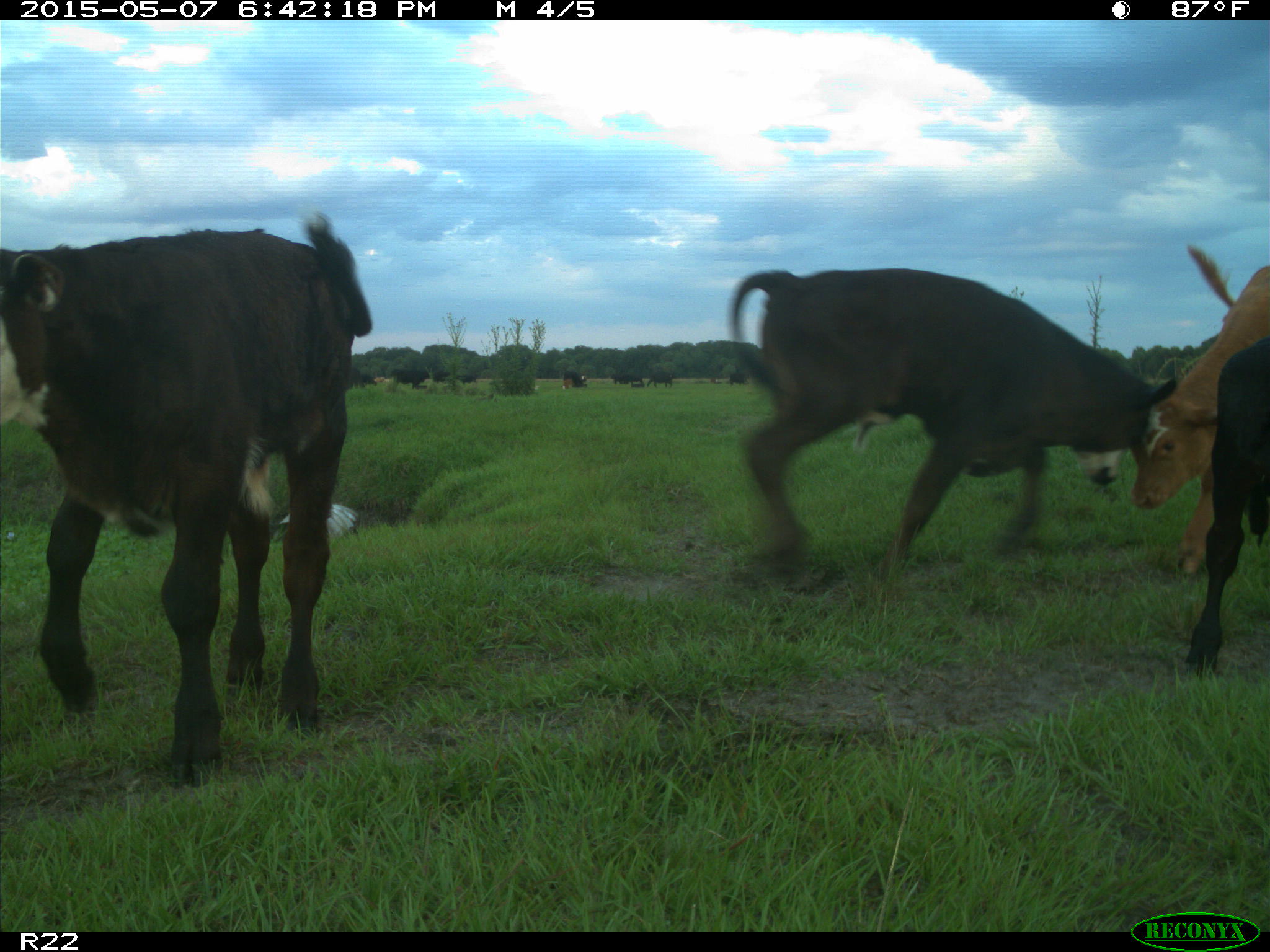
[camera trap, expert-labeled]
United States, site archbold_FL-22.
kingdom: Animalia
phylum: Chordata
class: Mammalia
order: Artiodactyla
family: Bovidae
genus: Bos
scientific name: Bos taurus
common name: domestic cow